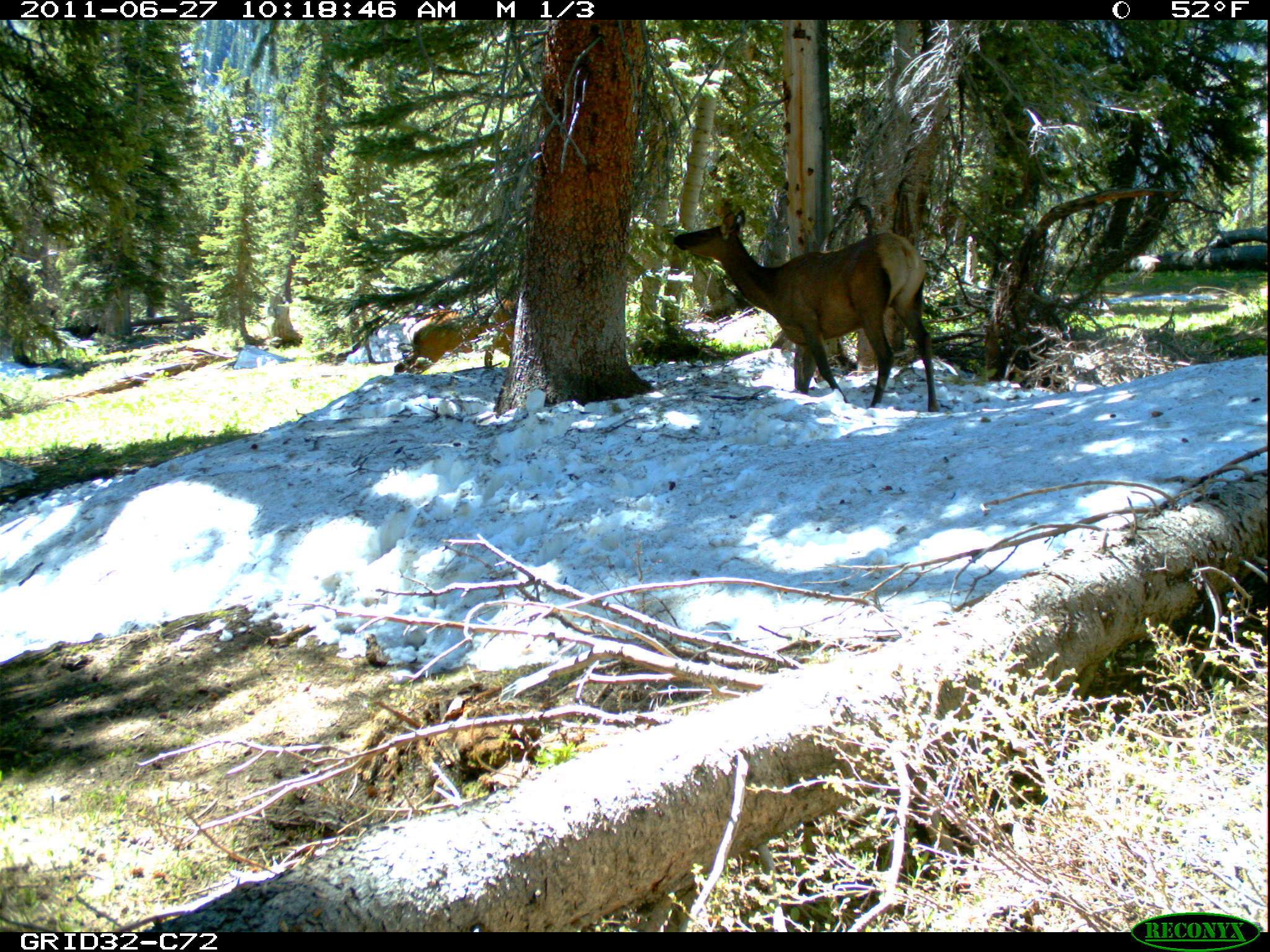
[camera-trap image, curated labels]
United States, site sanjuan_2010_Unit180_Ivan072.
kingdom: Animalia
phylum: Chordata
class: Mammalia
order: Artiodactyla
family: Cervidae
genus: Cervus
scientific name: Cervus elaphus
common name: red deer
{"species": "Cervus elaphus (red deer)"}